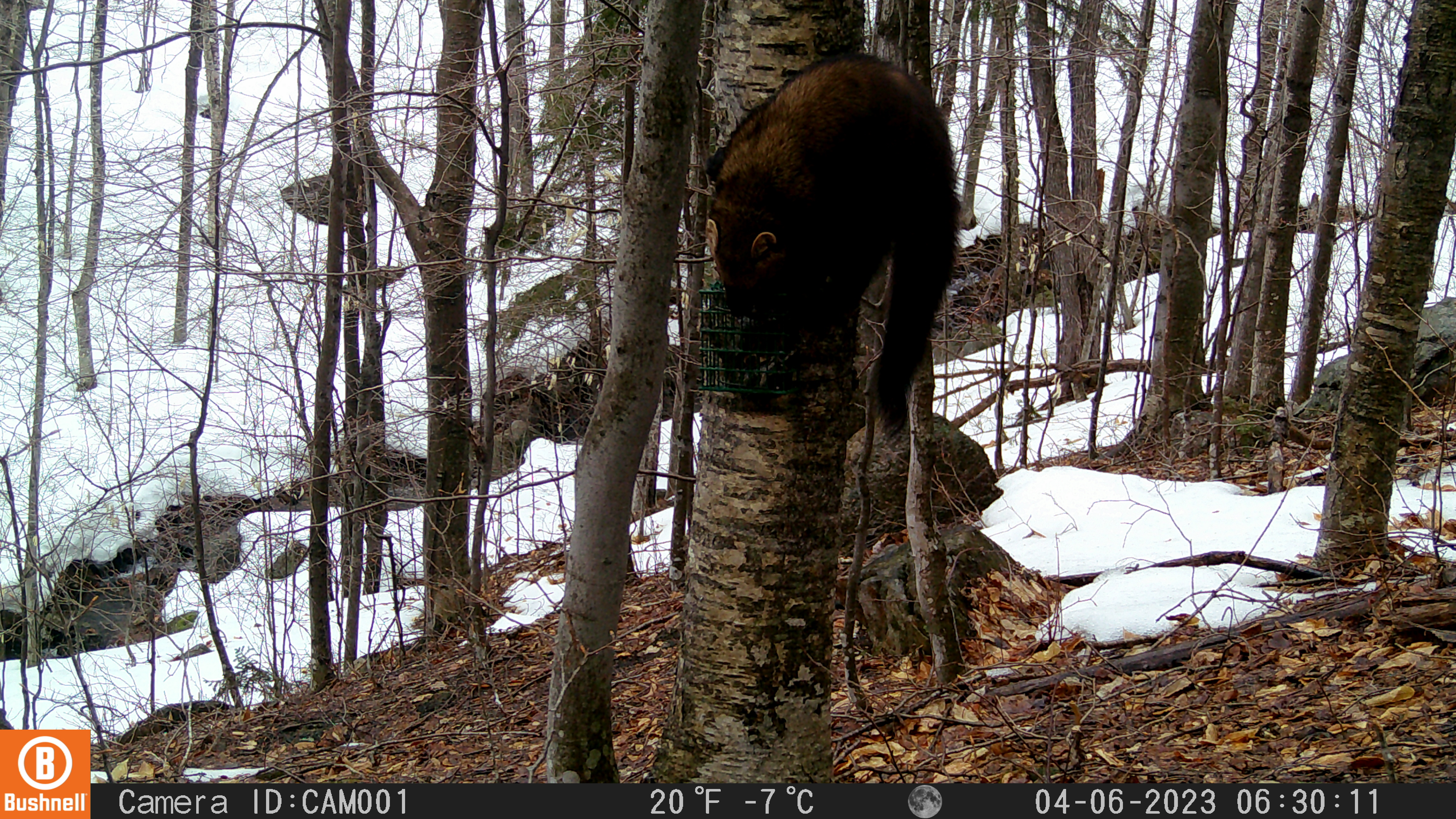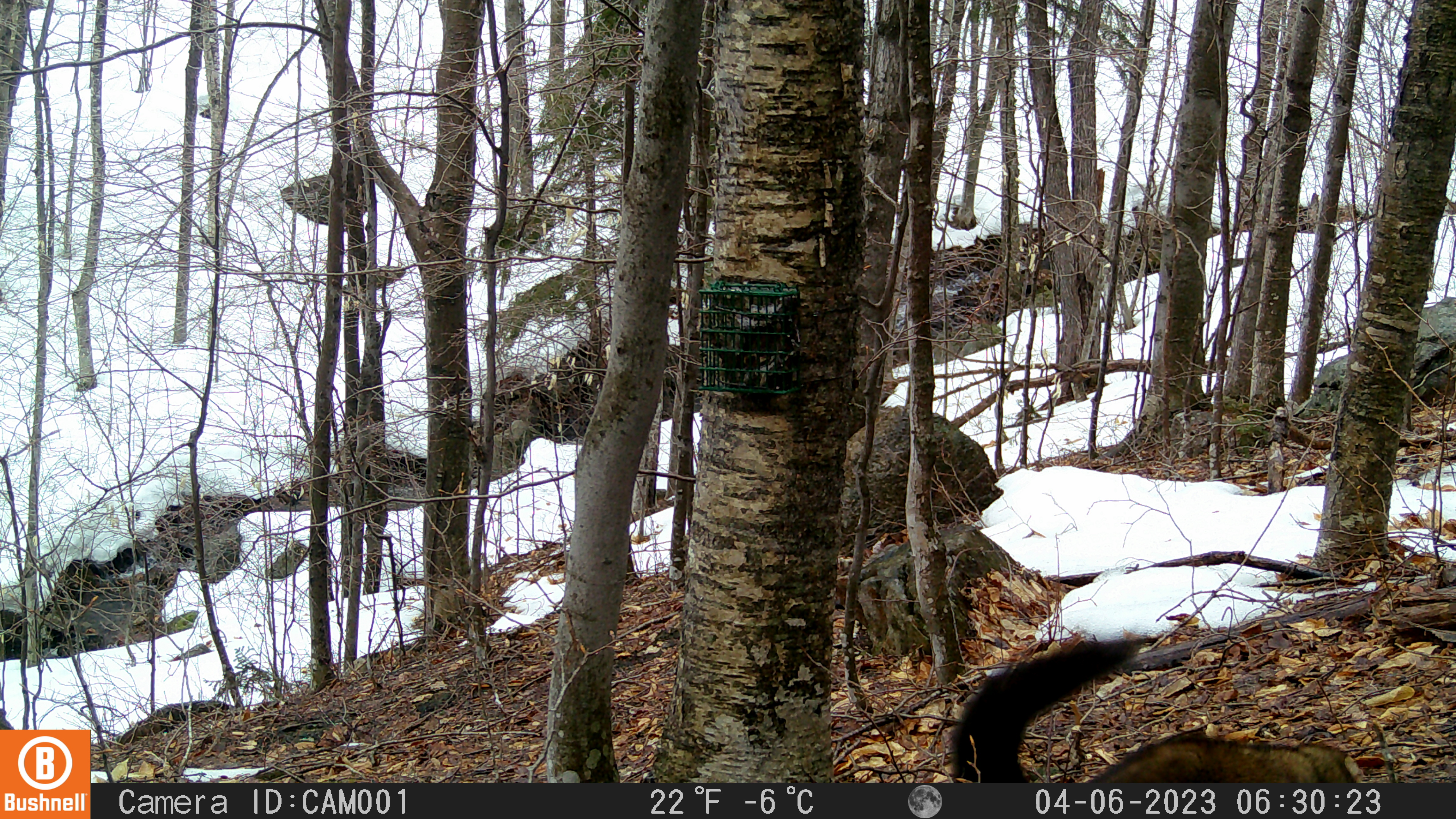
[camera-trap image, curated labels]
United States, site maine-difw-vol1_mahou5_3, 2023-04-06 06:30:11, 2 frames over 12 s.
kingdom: Animalia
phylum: Chordata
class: Mammalia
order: Carnivora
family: Mustelidae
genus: Pekania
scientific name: Pekania pennanti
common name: fisher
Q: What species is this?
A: Fisher (Pekania pennanti).